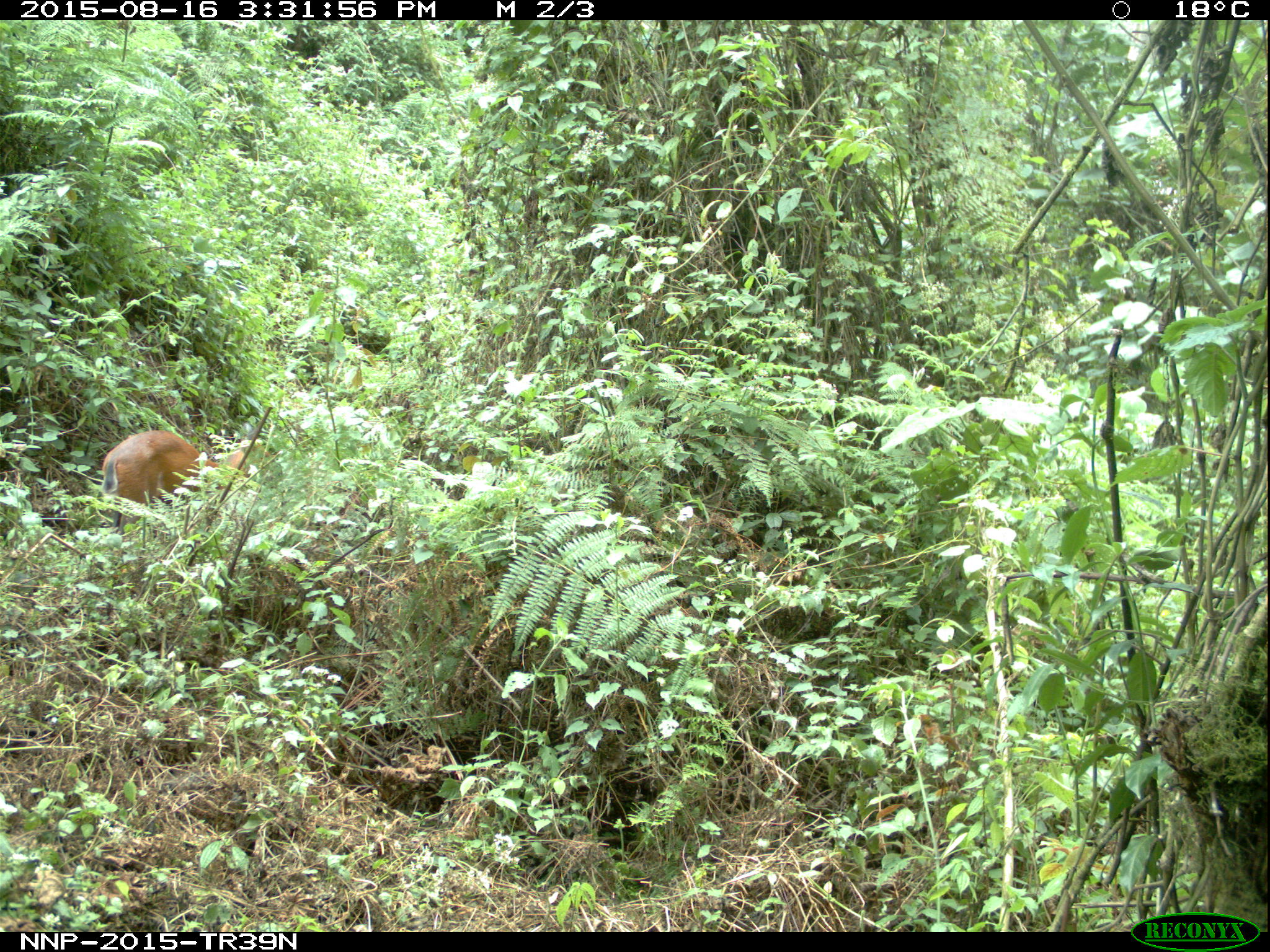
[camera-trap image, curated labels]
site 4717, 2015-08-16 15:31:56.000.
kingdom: Animalia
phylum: Chordata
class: Mammalia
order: Artiodactyla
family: Bovidae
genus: Cephalophus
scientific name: Cephalophus nigrifrons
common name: black-fronted duiker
Cephalophus nigrifrons (black-fronted duiker), count 1.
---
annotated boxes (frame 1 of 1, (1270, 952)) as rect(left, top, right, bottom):
cephalophus nigrifrons: rect(98, 427, 251, 535)